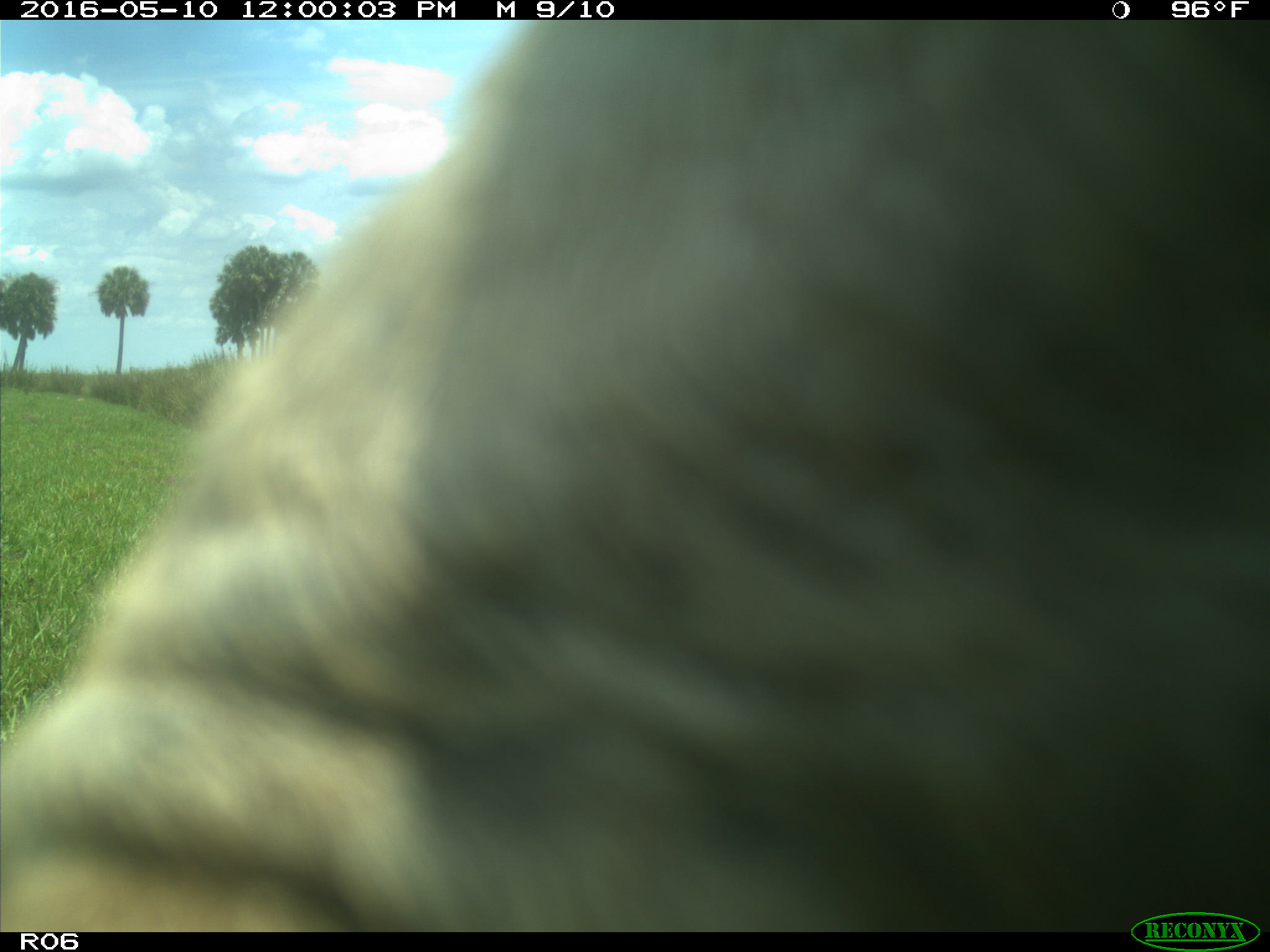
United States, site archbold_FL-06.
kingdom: Animalia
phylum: Chordata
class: Mammalia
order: Artiodactyla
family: Bovidae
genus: Bos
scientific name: Bos taurus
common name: domestic cow